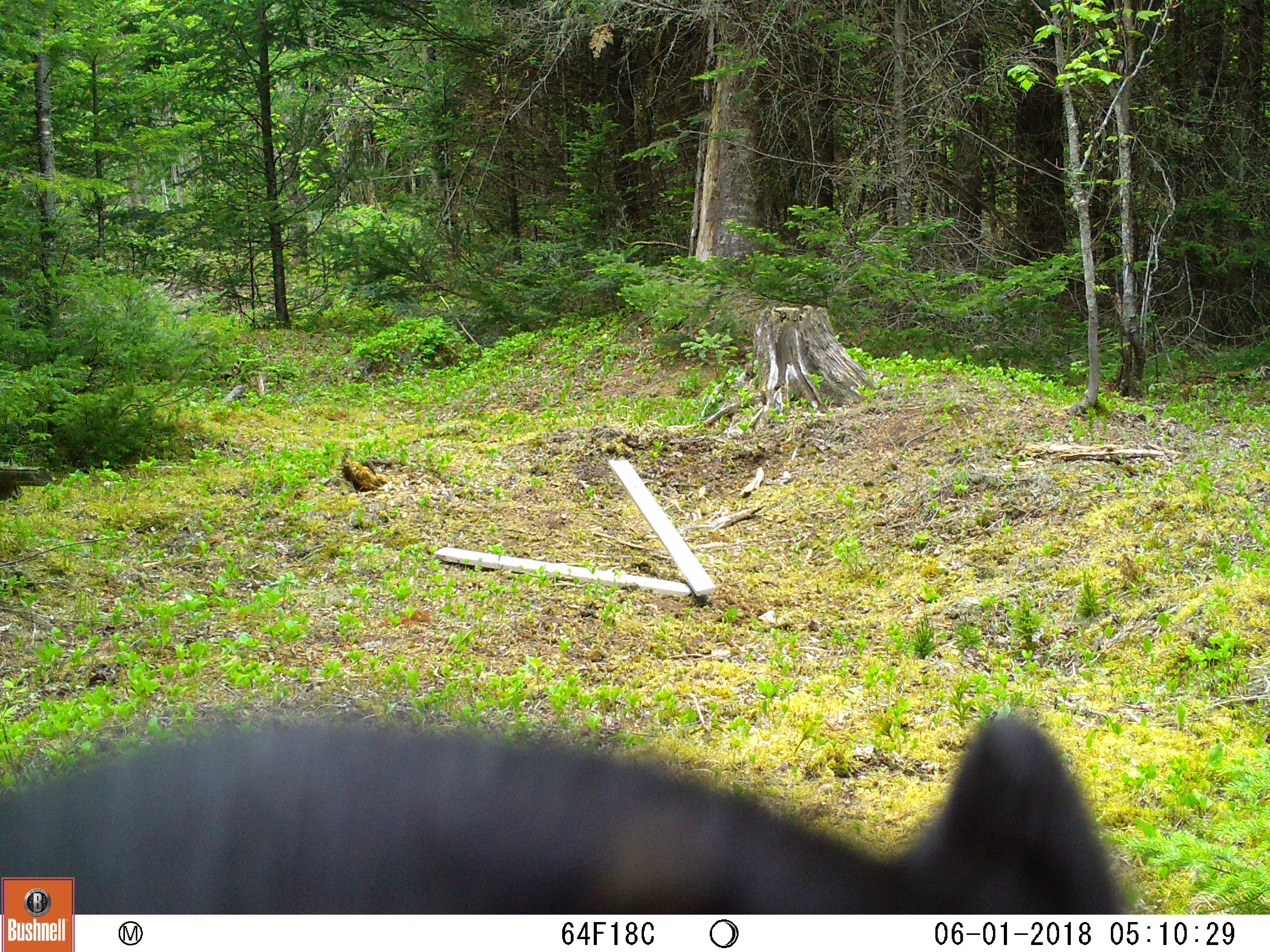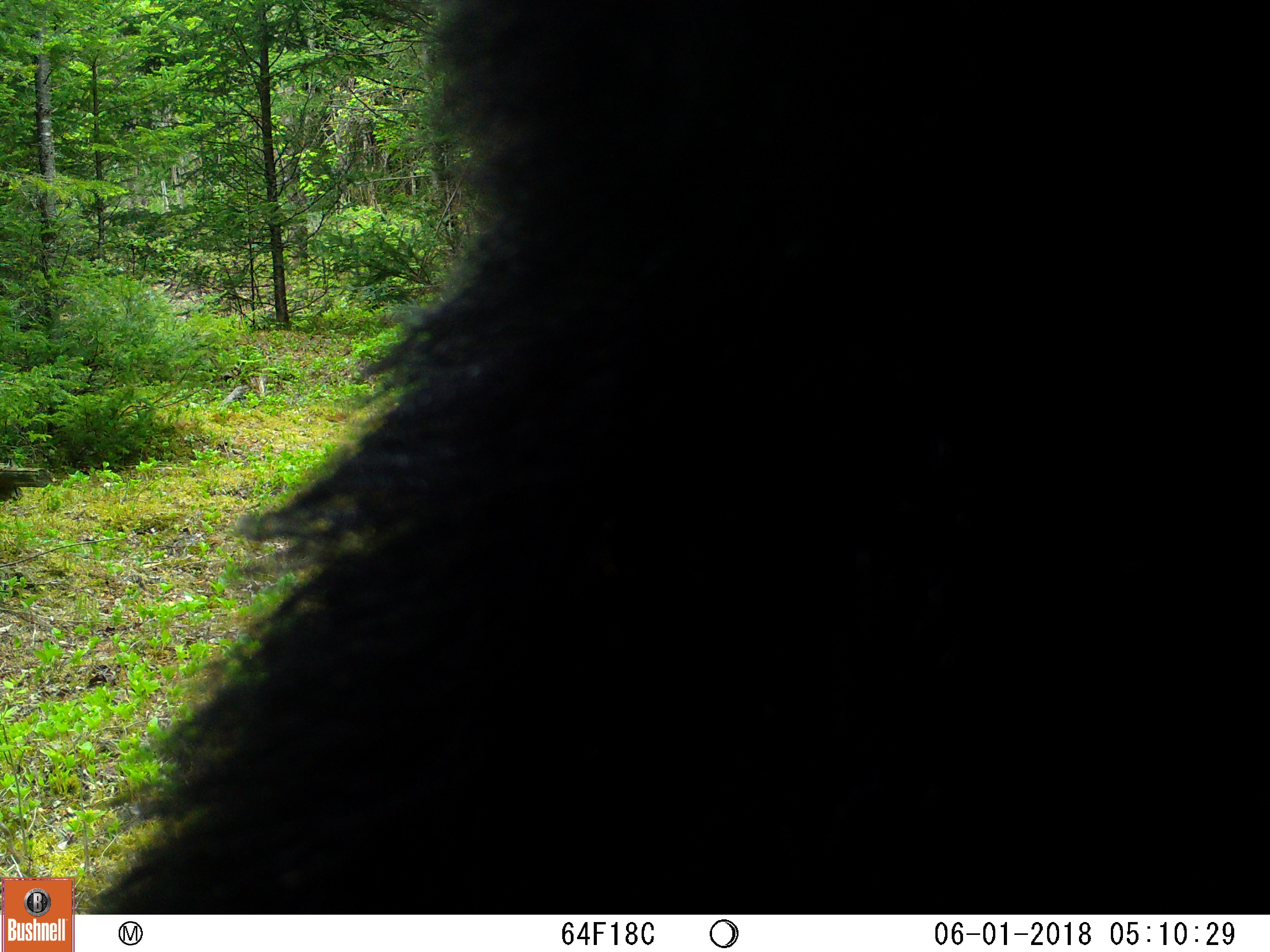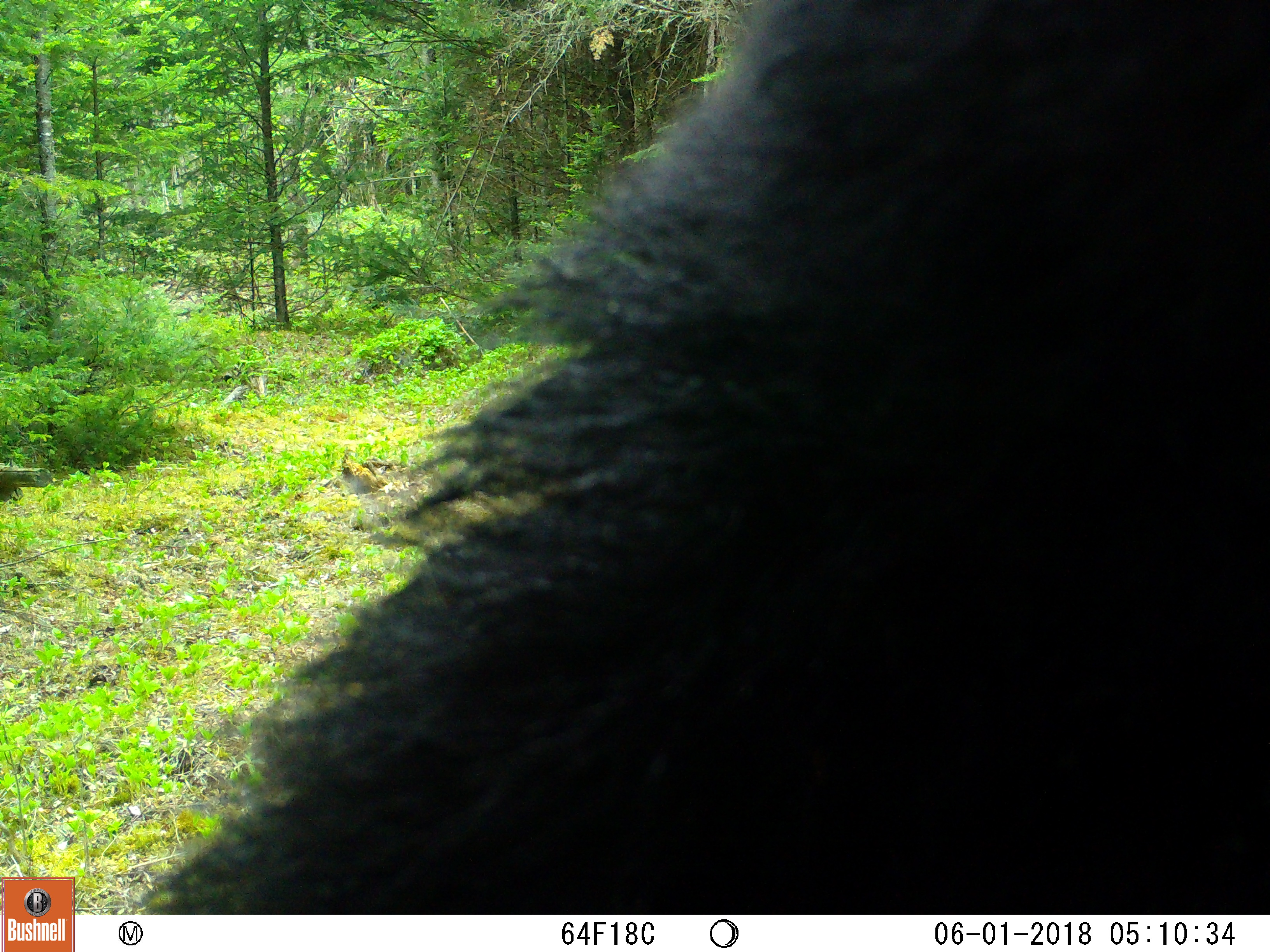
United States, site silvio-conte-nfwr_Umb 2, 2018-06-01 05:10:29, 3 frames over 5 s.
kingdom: Animalia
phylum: Chordata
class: Mammalia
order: Carnivora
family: Ursidae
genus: Ursus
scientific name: Ursus americanus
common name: black bear